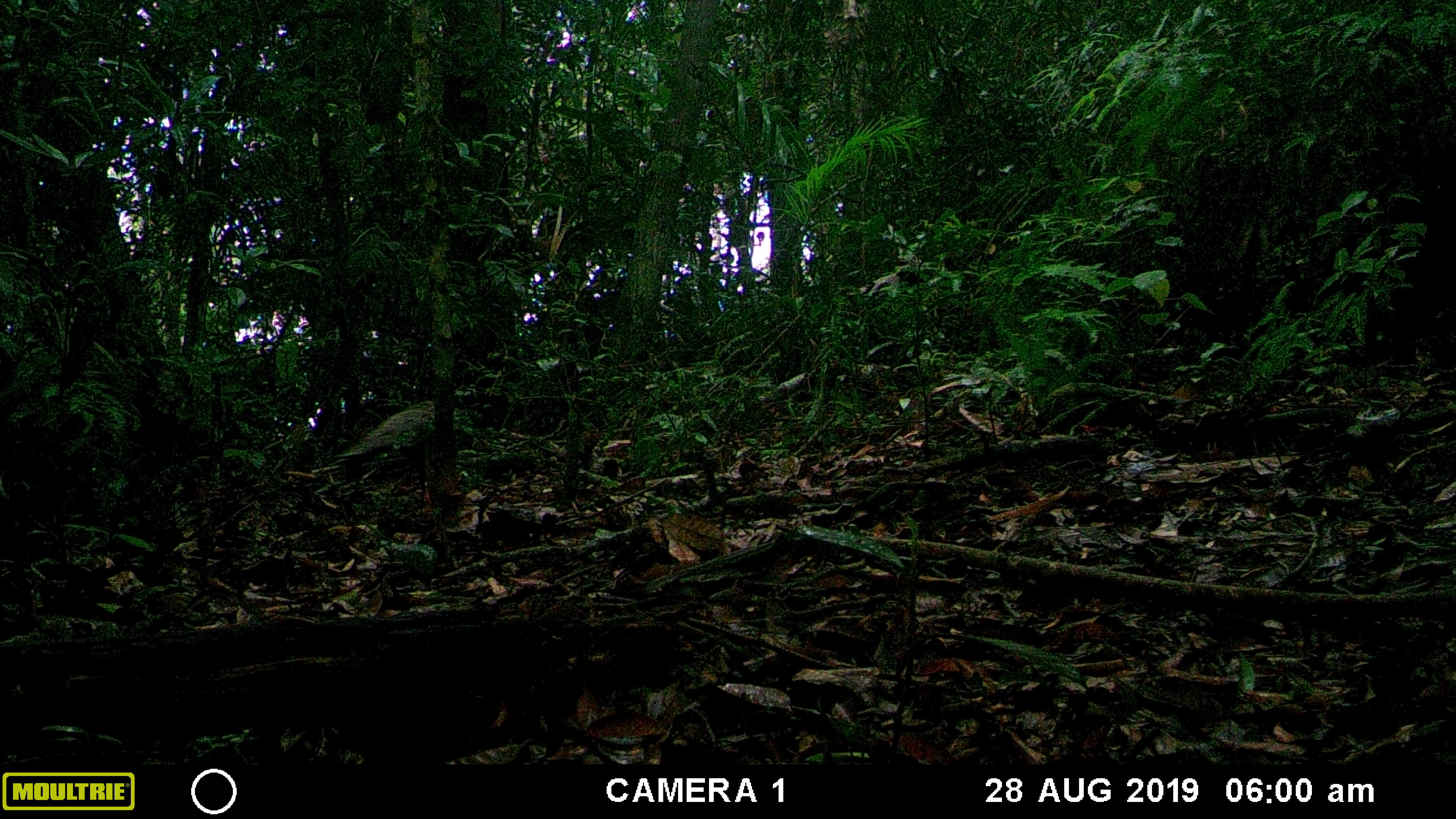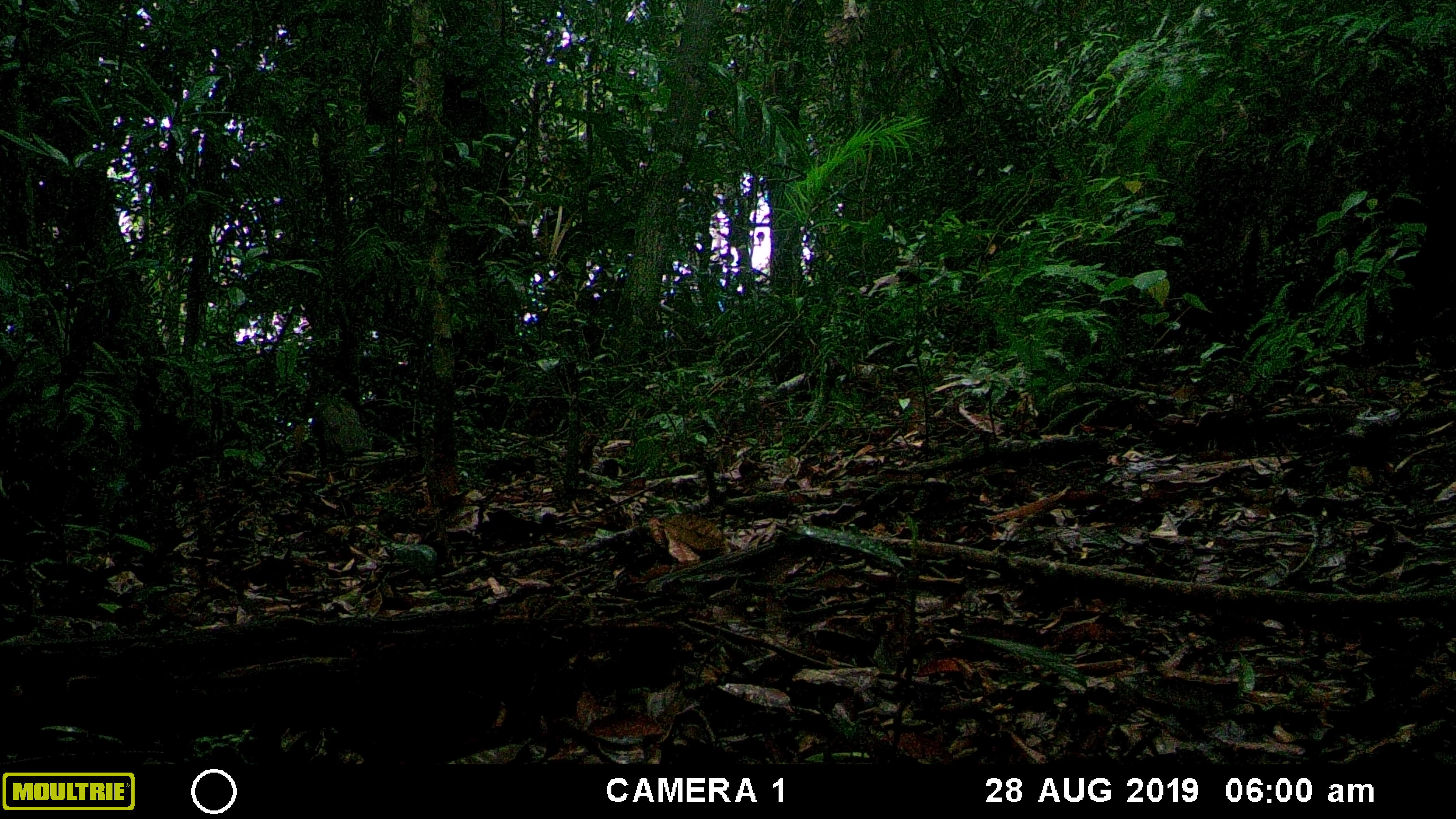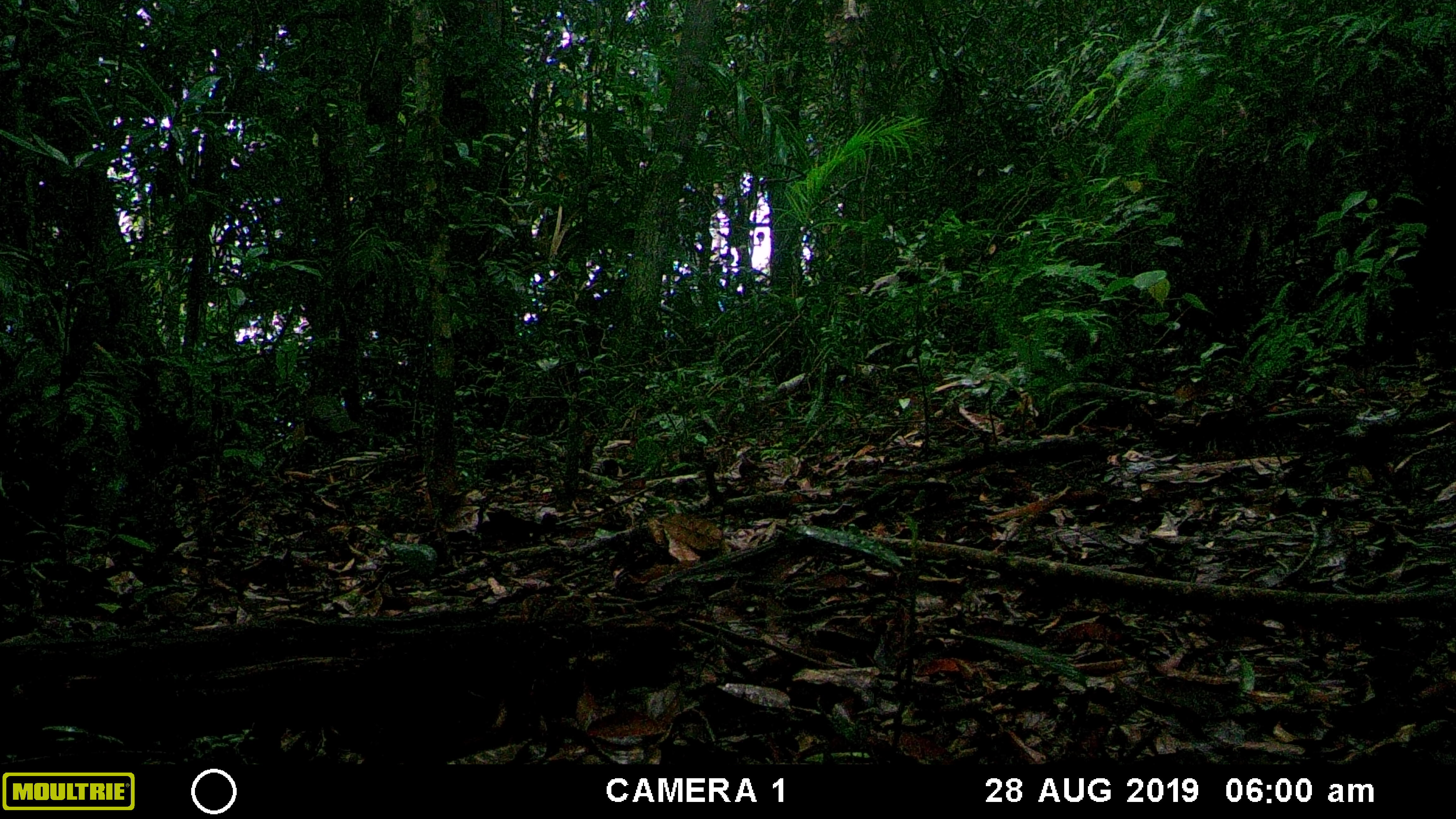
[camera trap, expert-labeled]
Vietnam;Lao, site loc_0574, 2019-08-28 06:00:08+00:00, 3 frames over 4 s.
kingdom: Animalia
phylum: Chordata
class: Aves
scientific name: Aves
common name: bird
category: unidentified bird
Unidentified bird (bird) (Aves). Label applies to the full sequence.